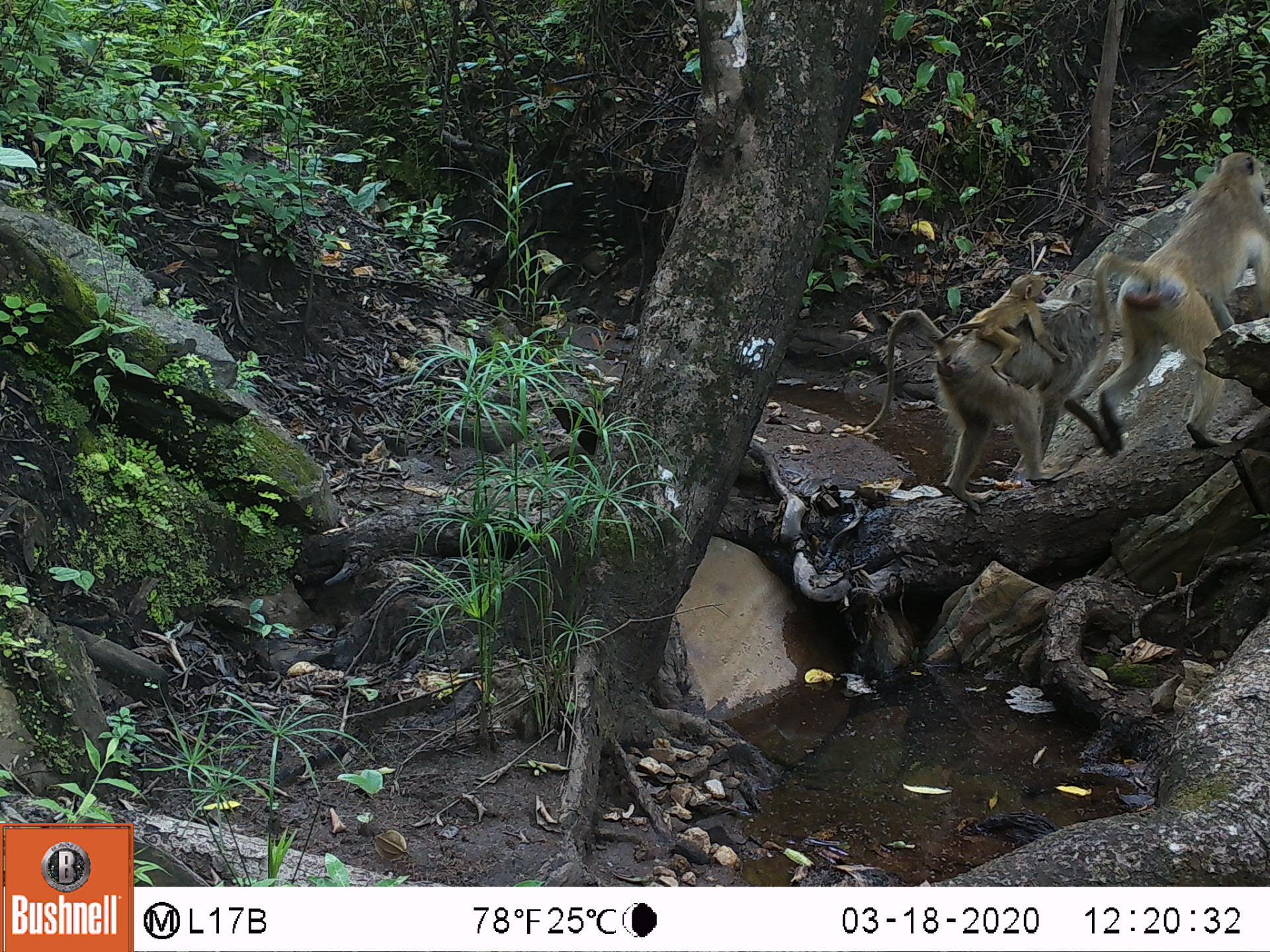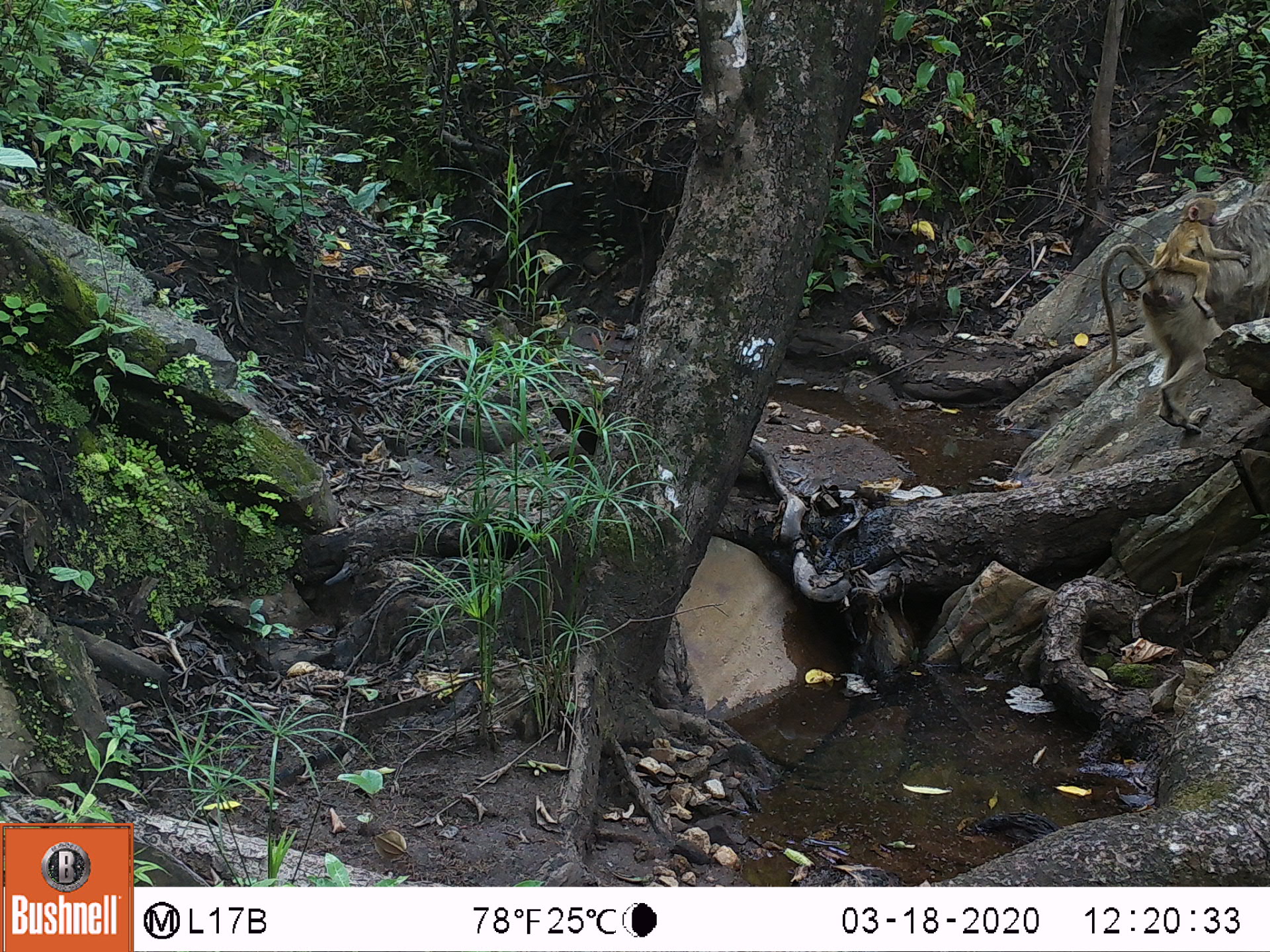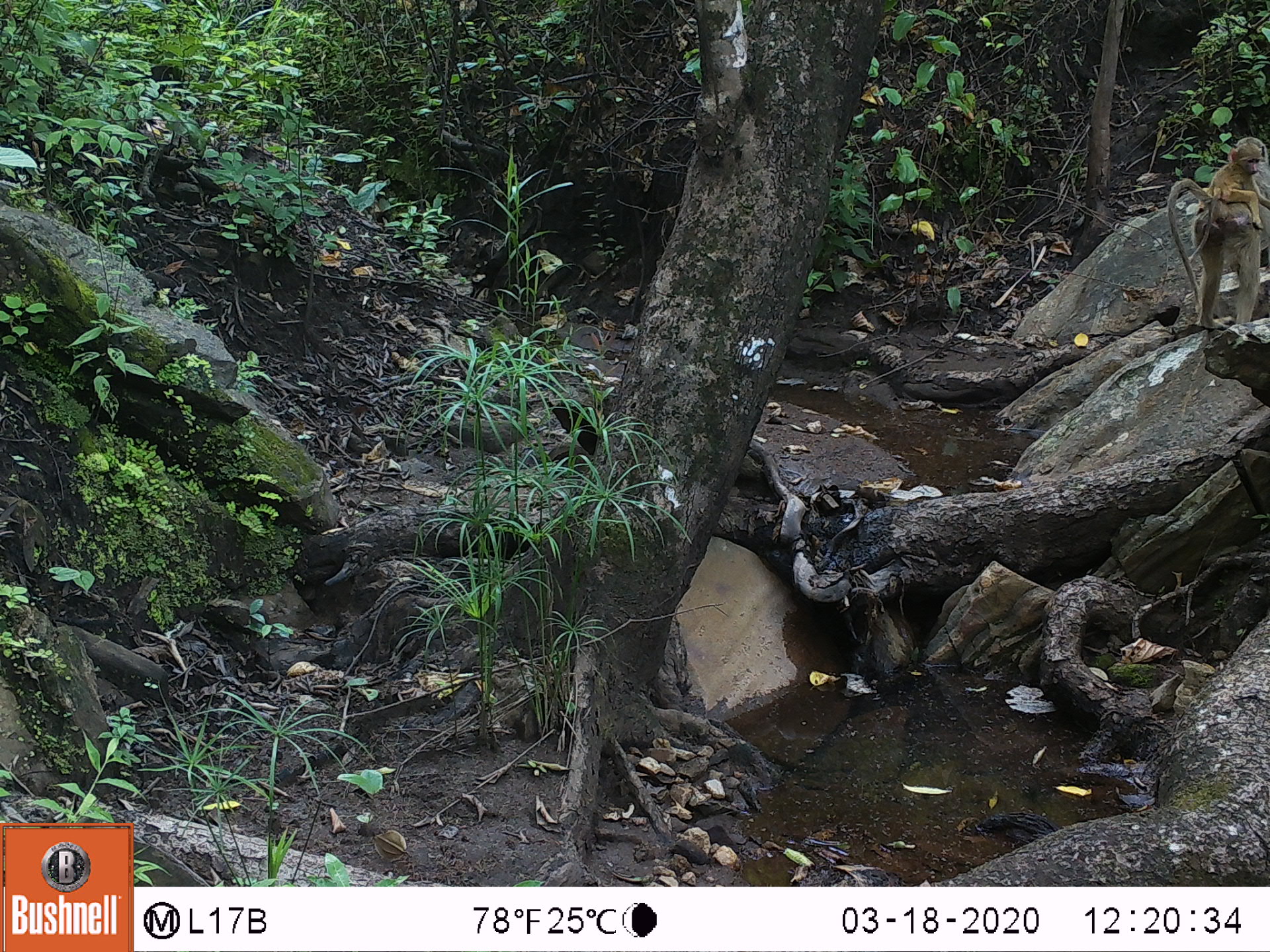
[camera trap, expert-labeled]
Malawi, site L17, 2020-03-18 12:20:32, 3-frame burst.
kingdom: Animalia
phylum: Chordata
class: Mammalia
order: Primates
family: Cercopithecidae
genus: Papio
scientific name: Papio cynocephalus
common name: yellow baboon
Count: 2.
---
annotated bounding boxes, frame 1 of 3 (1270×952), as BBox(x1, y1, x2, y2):
yellow baboon: BBox(855, 279, 1096, 503); BBox(1089, 153, 1266, 454)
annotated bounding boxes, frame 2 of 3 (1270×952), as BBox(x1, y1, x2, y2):
yellow baboon: BBox(1101, 197, 1268, 439)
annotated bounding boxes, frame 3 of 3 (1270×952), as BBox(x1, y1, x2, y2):
yellow baboon: BBox(1153, 136, 1270, 330)